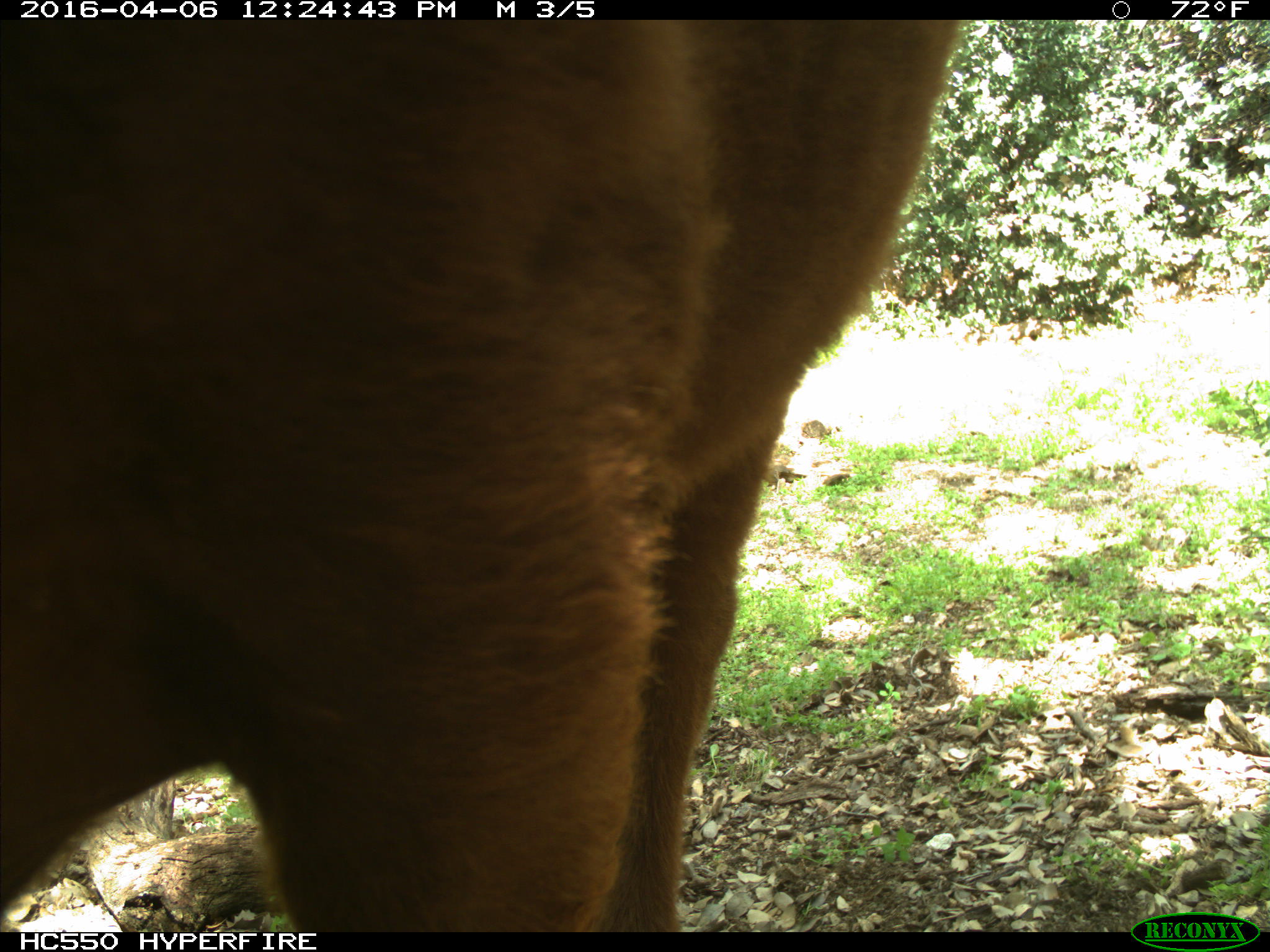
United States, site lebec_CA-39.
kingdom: Animalia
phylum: Chordata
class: Mammalia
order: Artiodactyla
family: Bovidae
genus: Bos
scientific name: Bos taurus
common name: domestic cow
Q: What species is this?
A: Bos taurus (domestic cow).